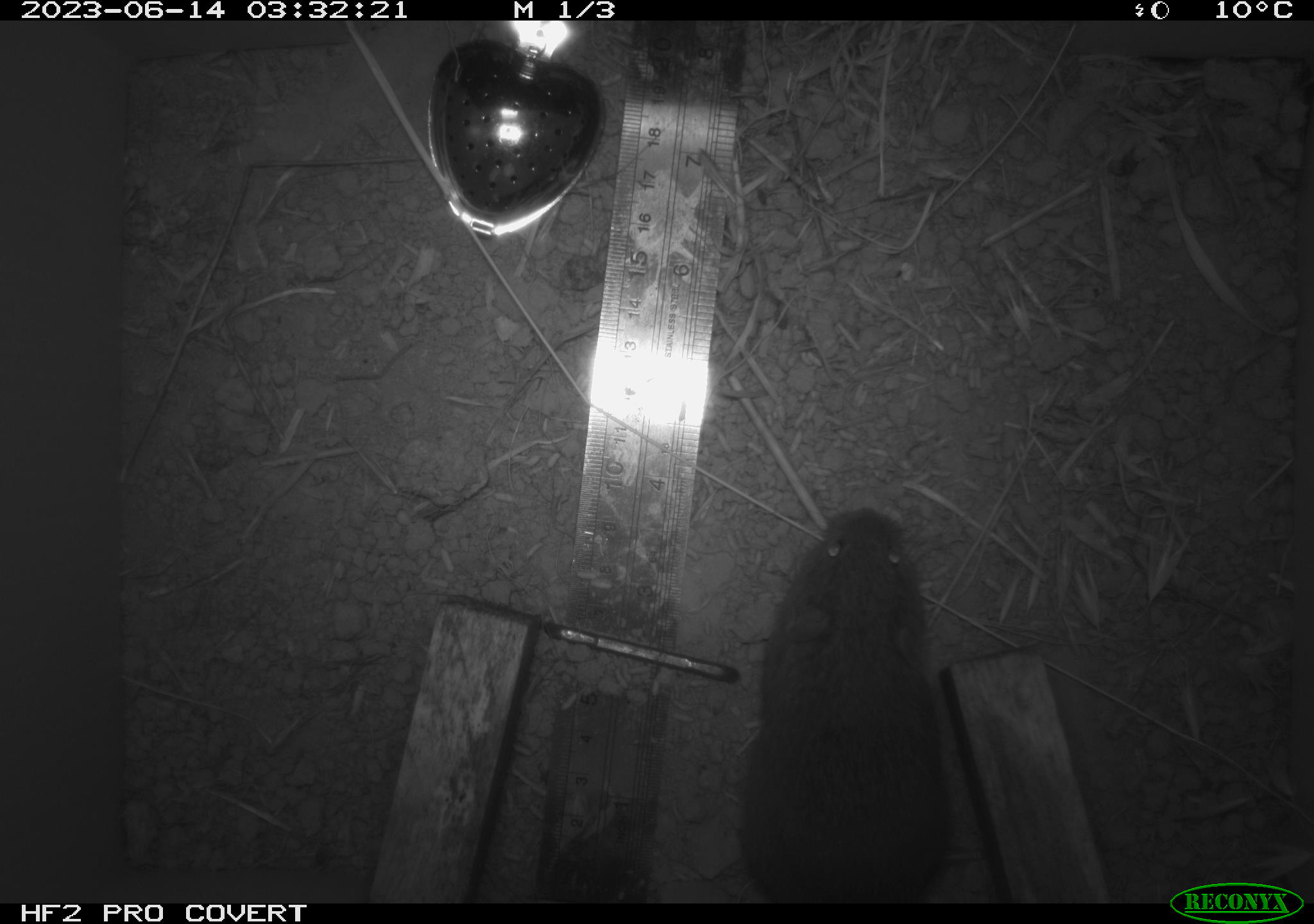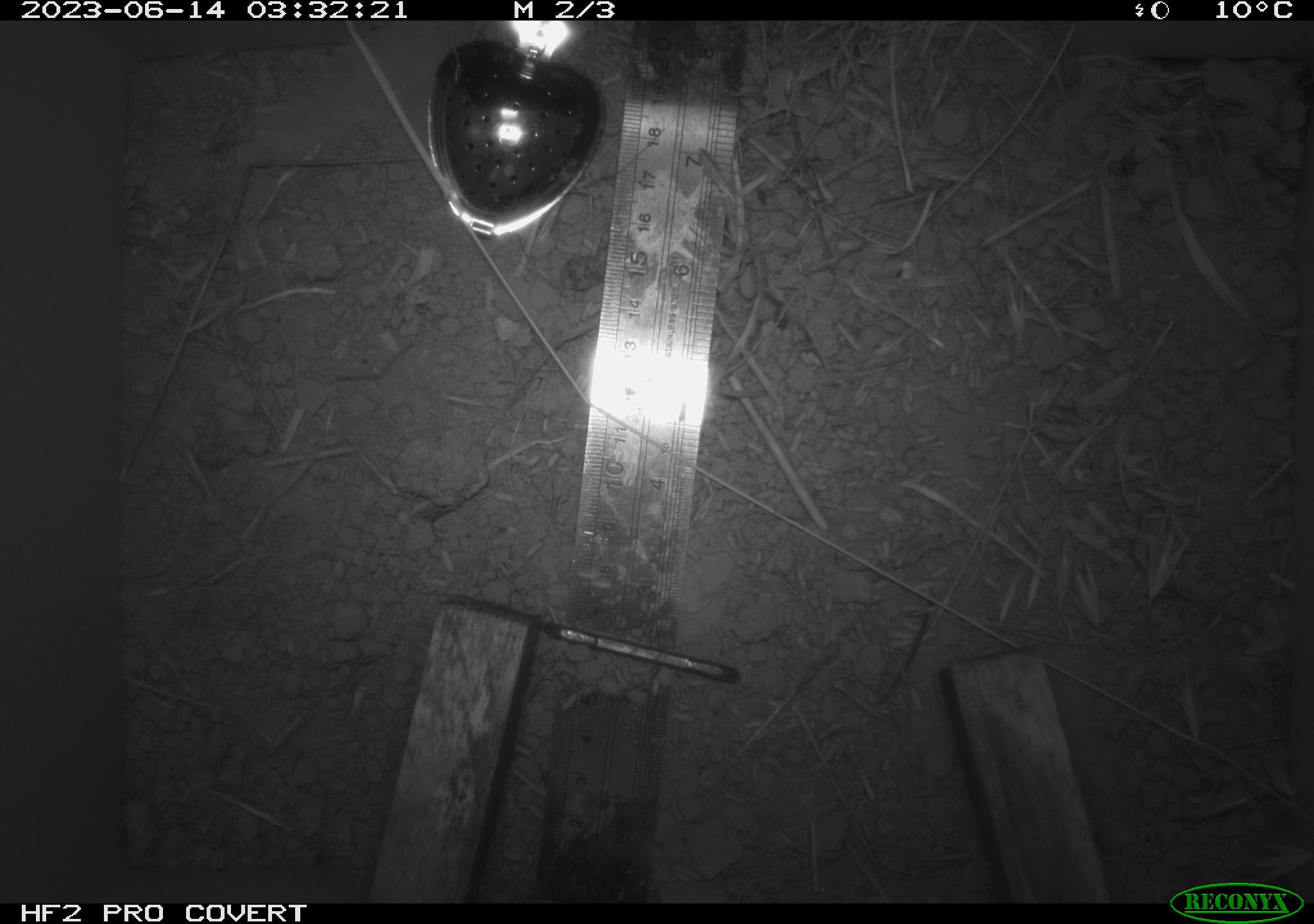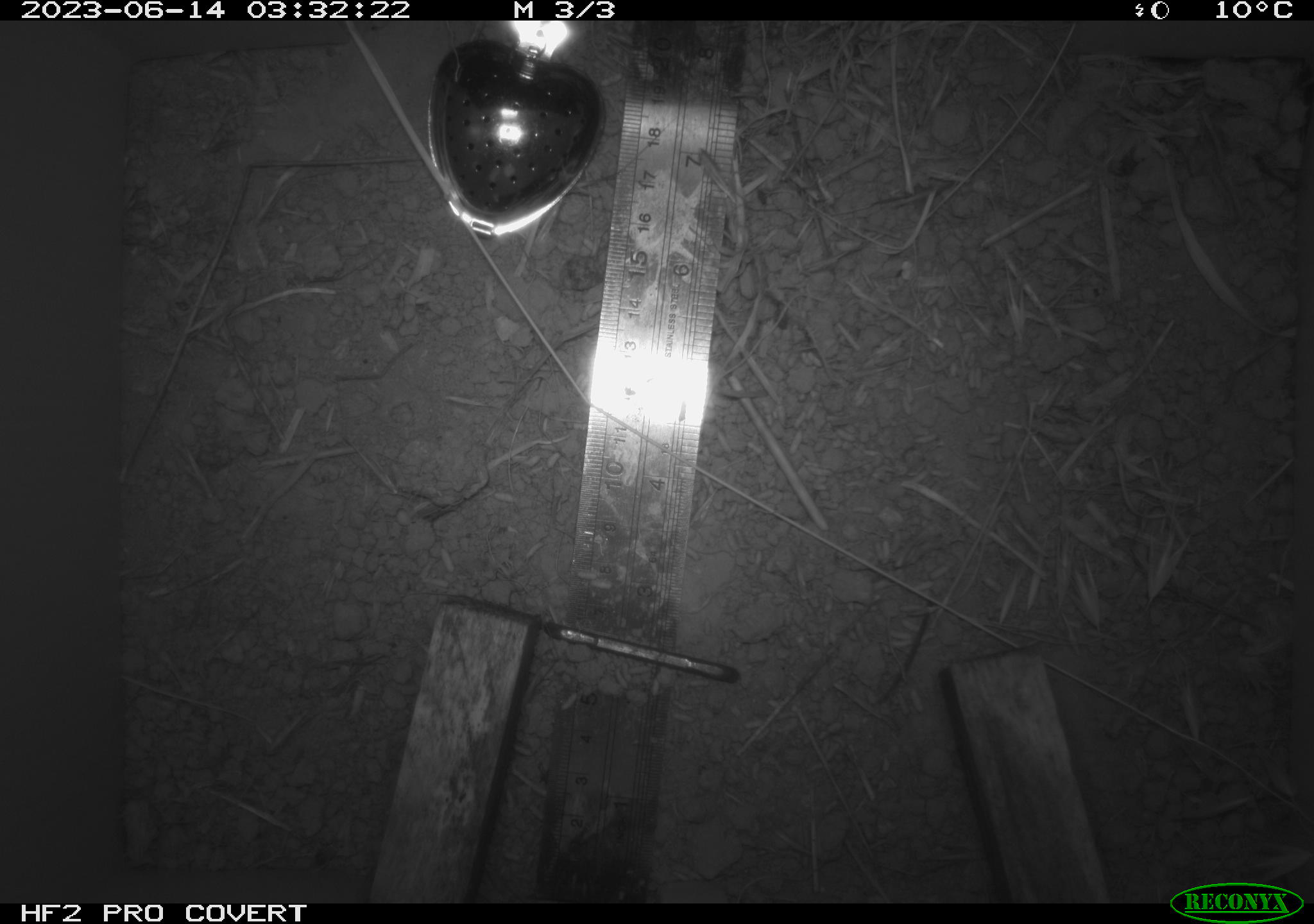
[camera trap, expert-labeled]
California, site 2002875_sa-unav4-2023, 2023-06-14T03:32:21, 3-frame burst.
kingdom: Animalia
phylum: Chordata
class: Mammalia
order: Rodentia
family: Cricetidae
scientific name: Arvicolinae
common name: voles, lemmings, and muskrats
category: arvicolinae subfamily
Arvicolinae subfamily (voles, lemmings, and muskrats) (Arvicolinae).